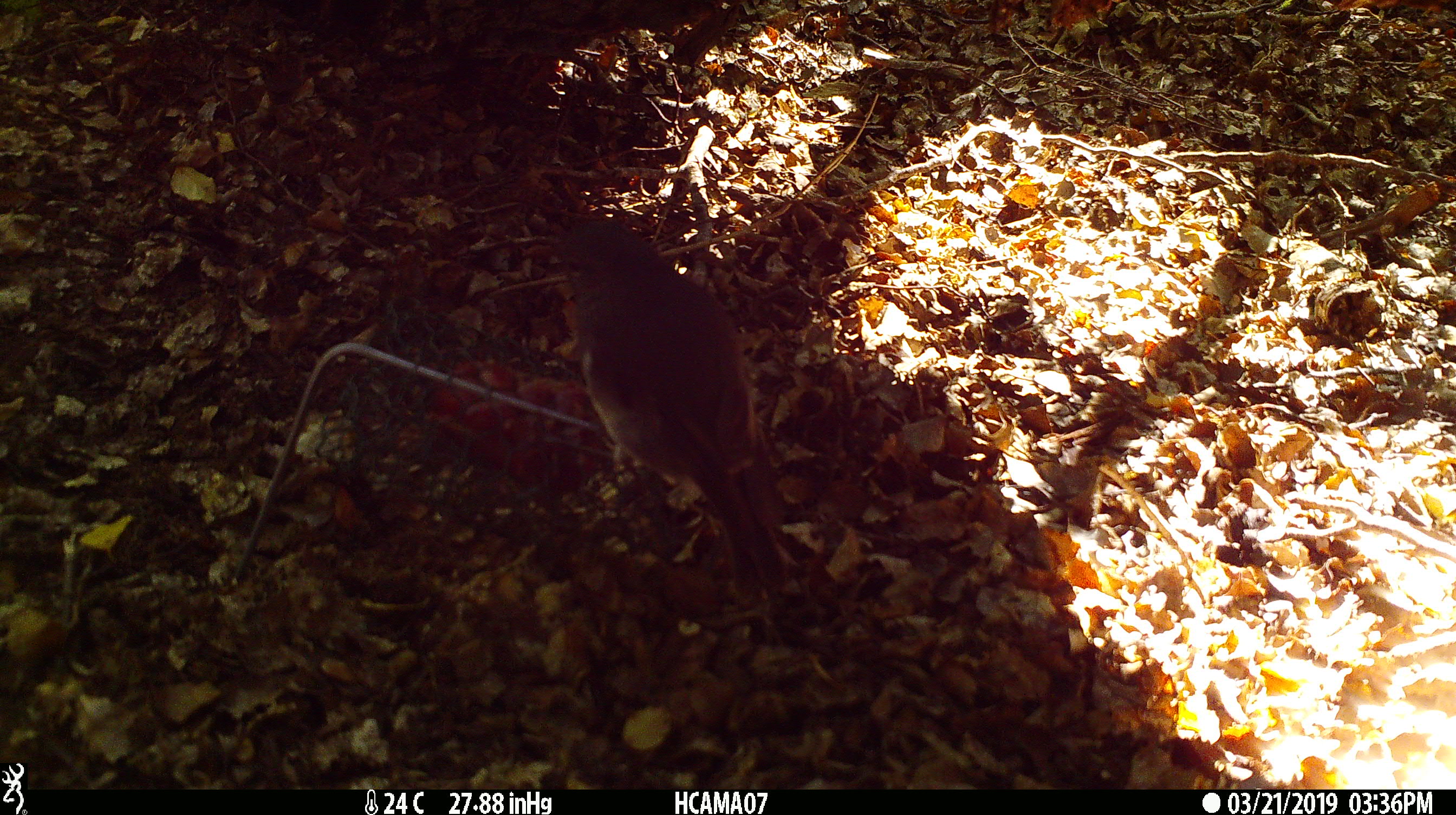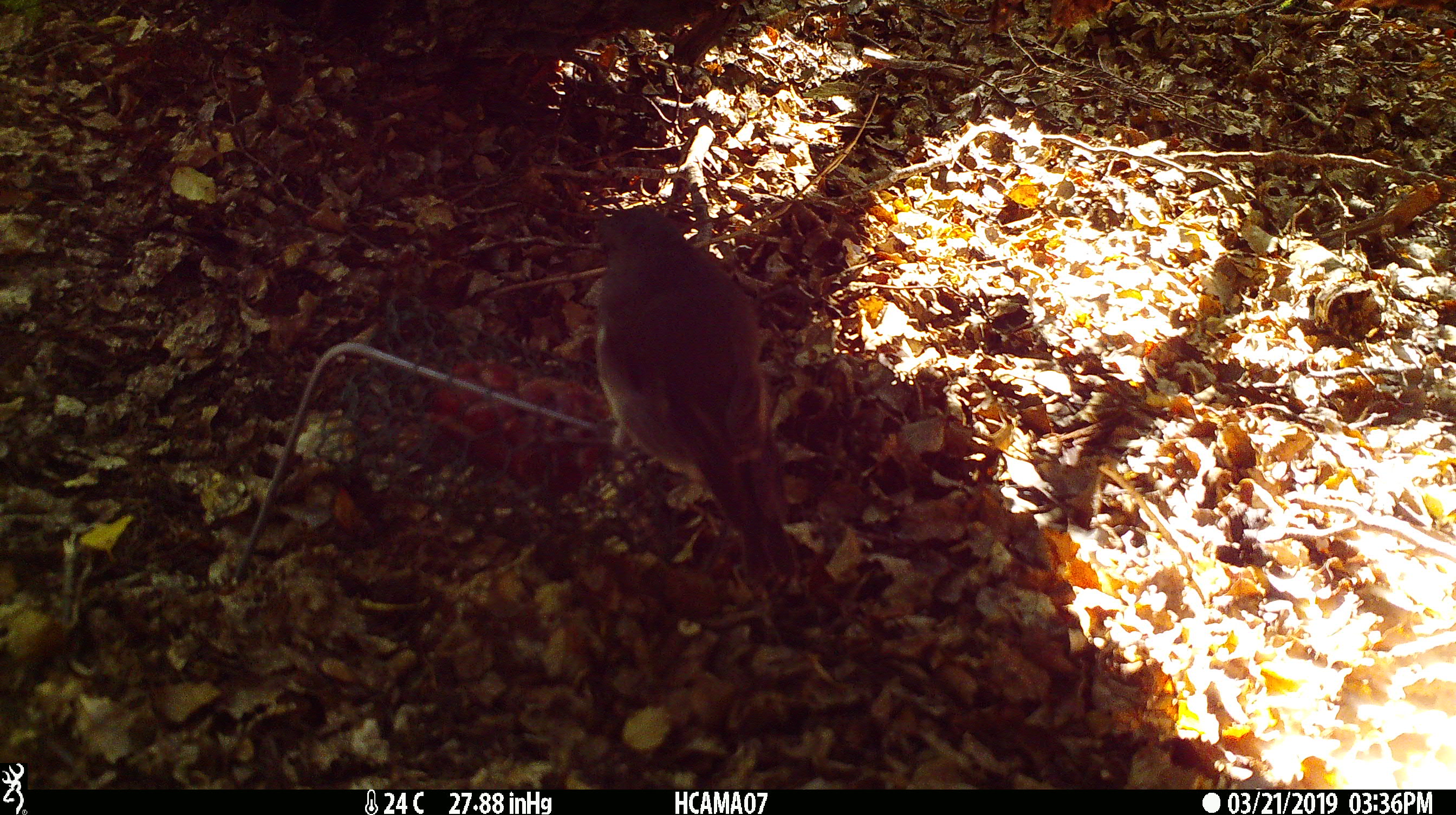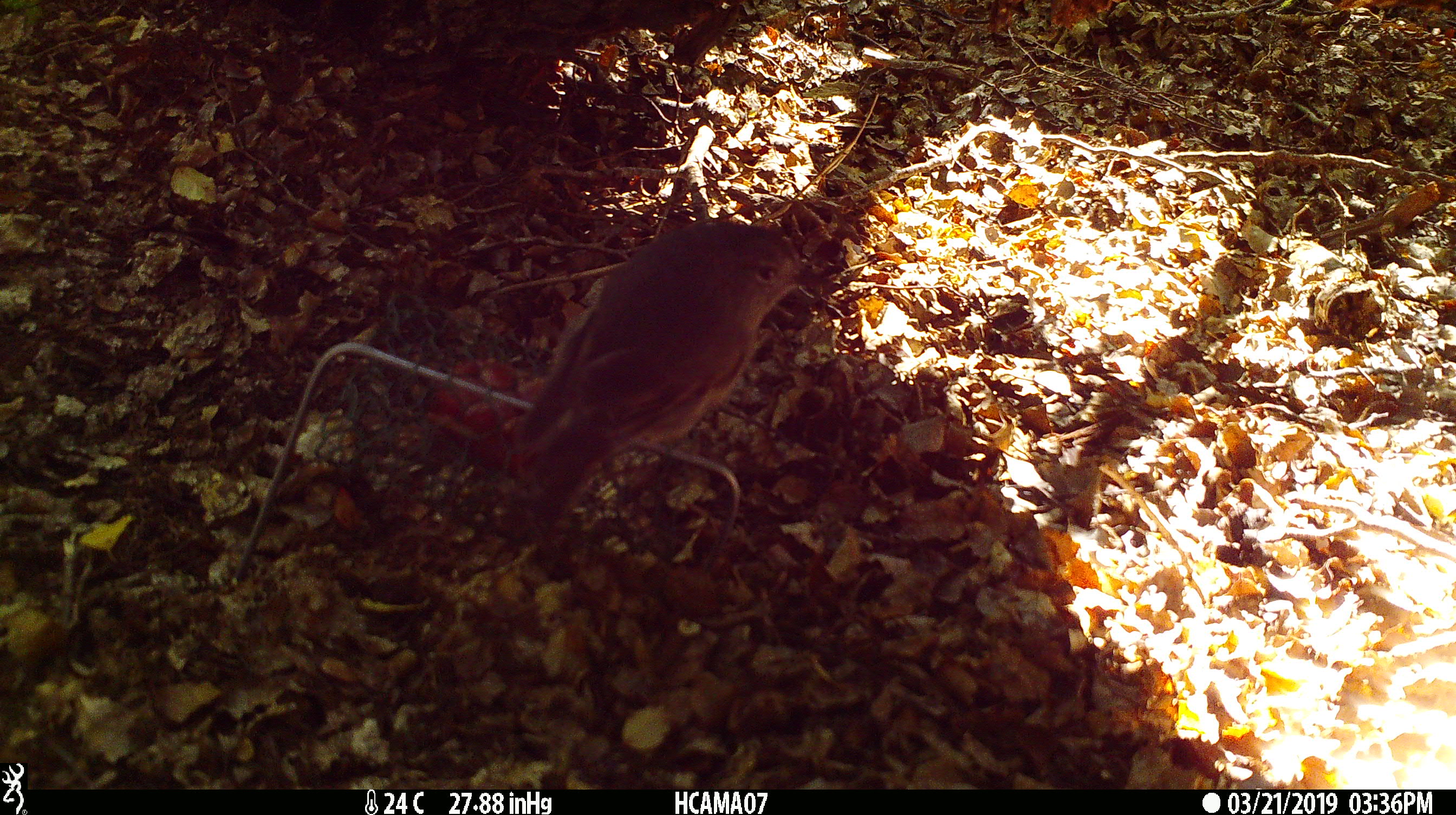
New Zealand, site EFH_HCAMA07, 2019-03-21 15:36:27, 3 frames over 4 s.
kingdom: Animalia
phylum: Chordata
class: Aves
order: Passeriformes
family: Petroicidae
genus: Petroica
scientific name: Petroica australis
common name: new zealand robin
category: robin